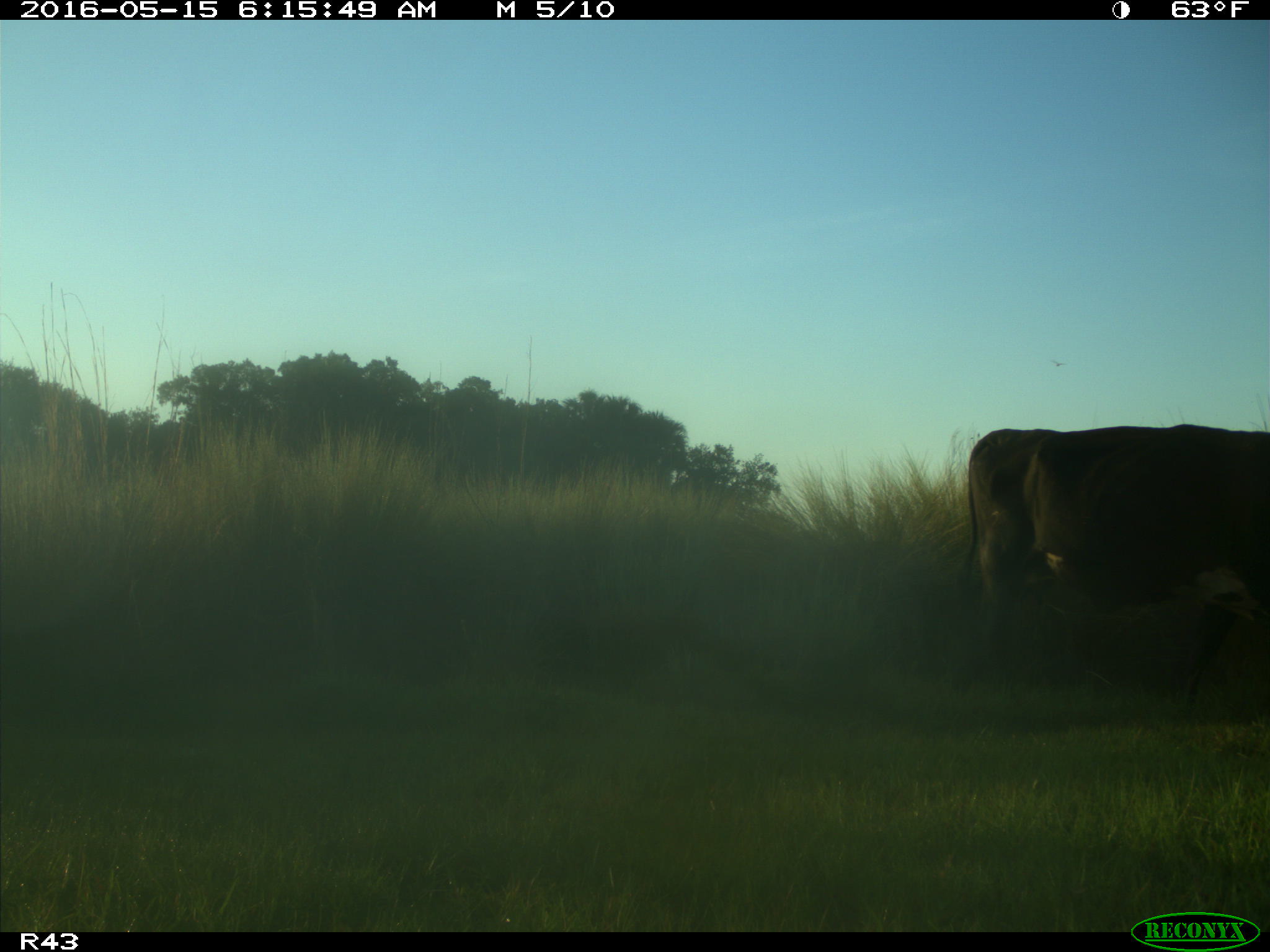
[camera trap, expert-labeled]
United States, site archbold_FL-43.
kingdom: Animalia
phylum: Chordata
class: Mammalia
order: Artiodactyla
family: Bovidae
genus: Bos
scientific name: Bos taurus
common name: domestic cow